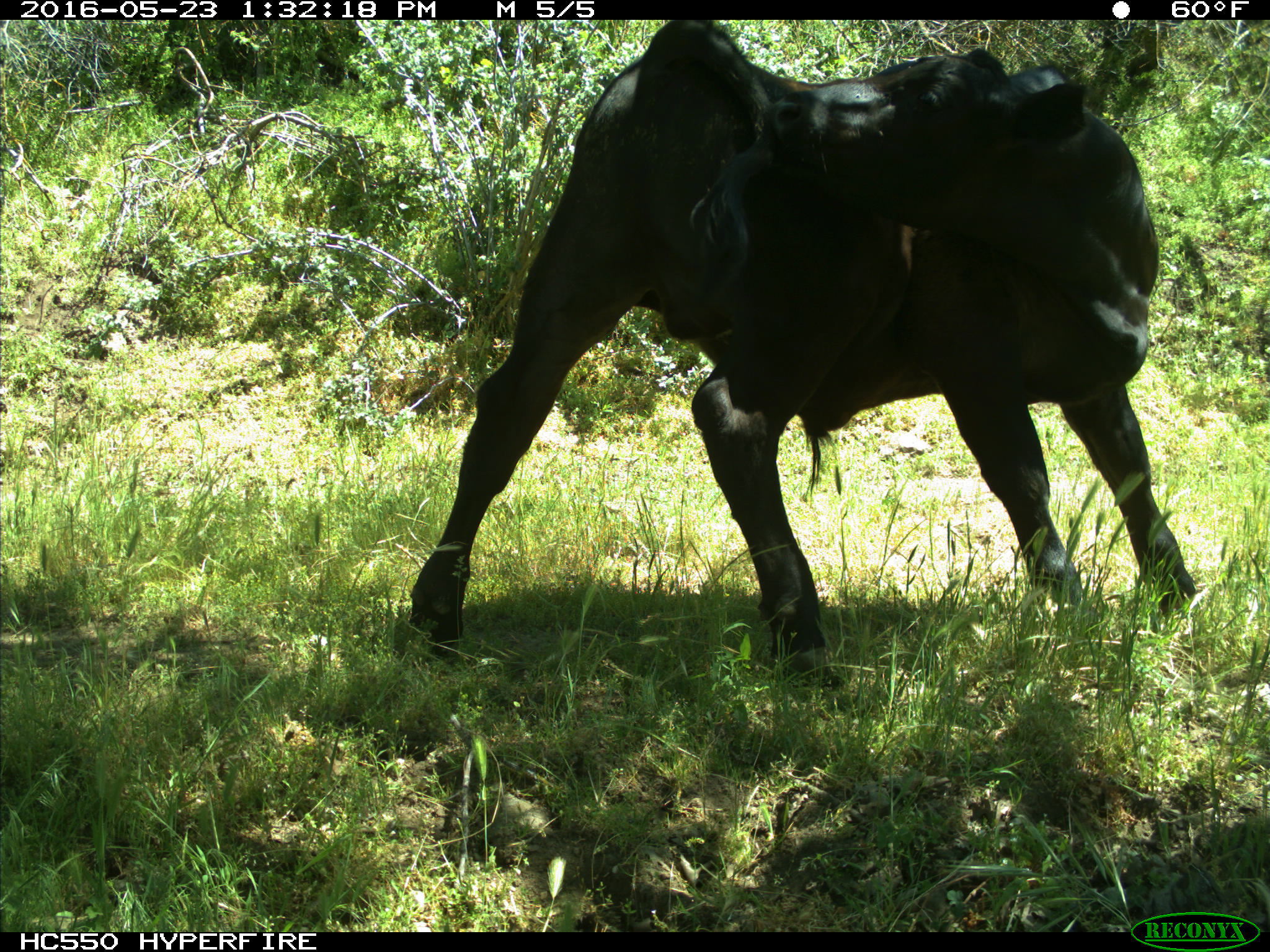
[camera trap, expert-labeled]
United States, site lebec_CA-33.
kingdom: Animalia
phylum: Chordata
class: Mammalia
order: Artiodactyla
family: Bovidae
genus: Bos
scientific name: Bos taurus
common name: domestic cow